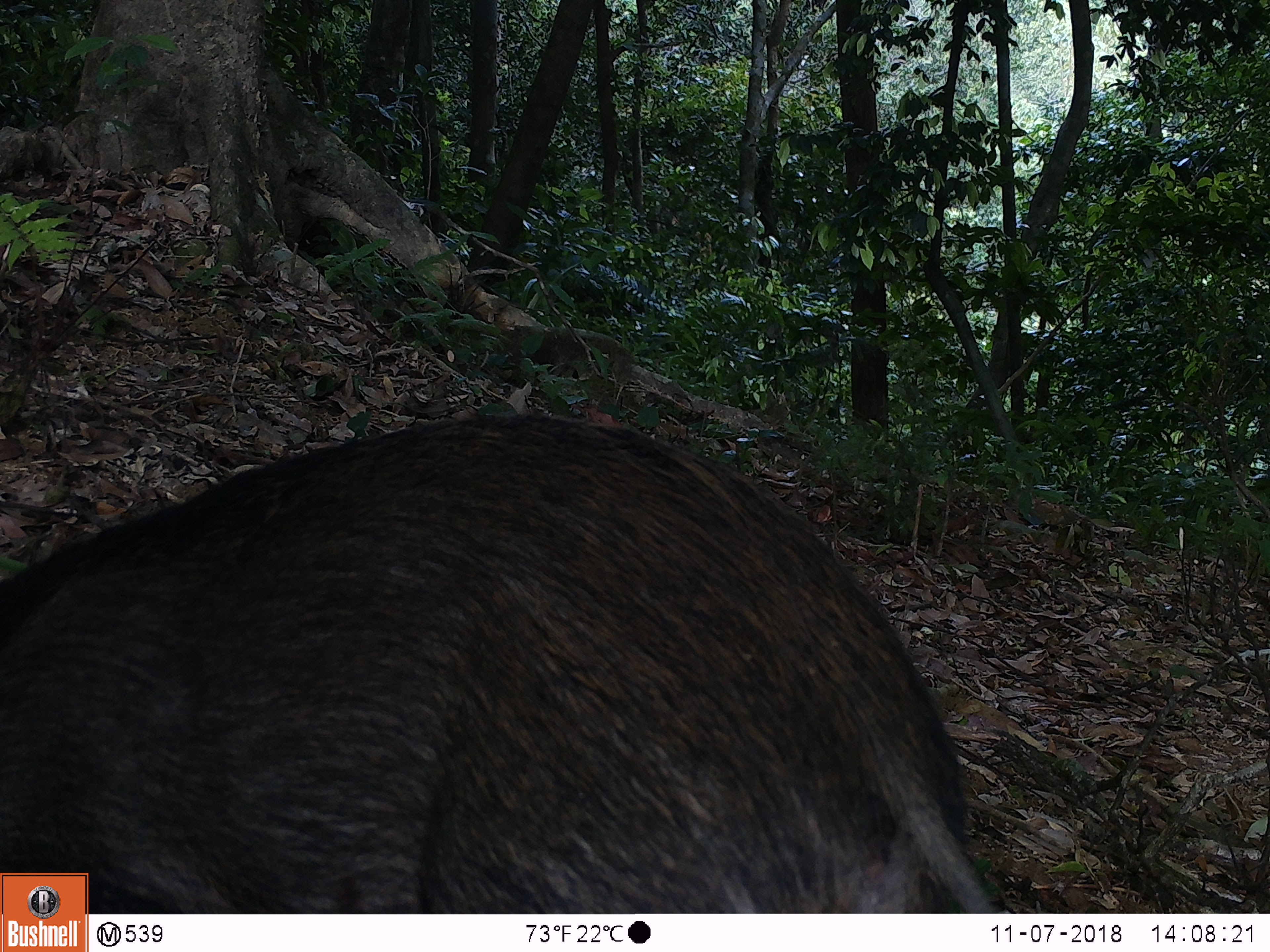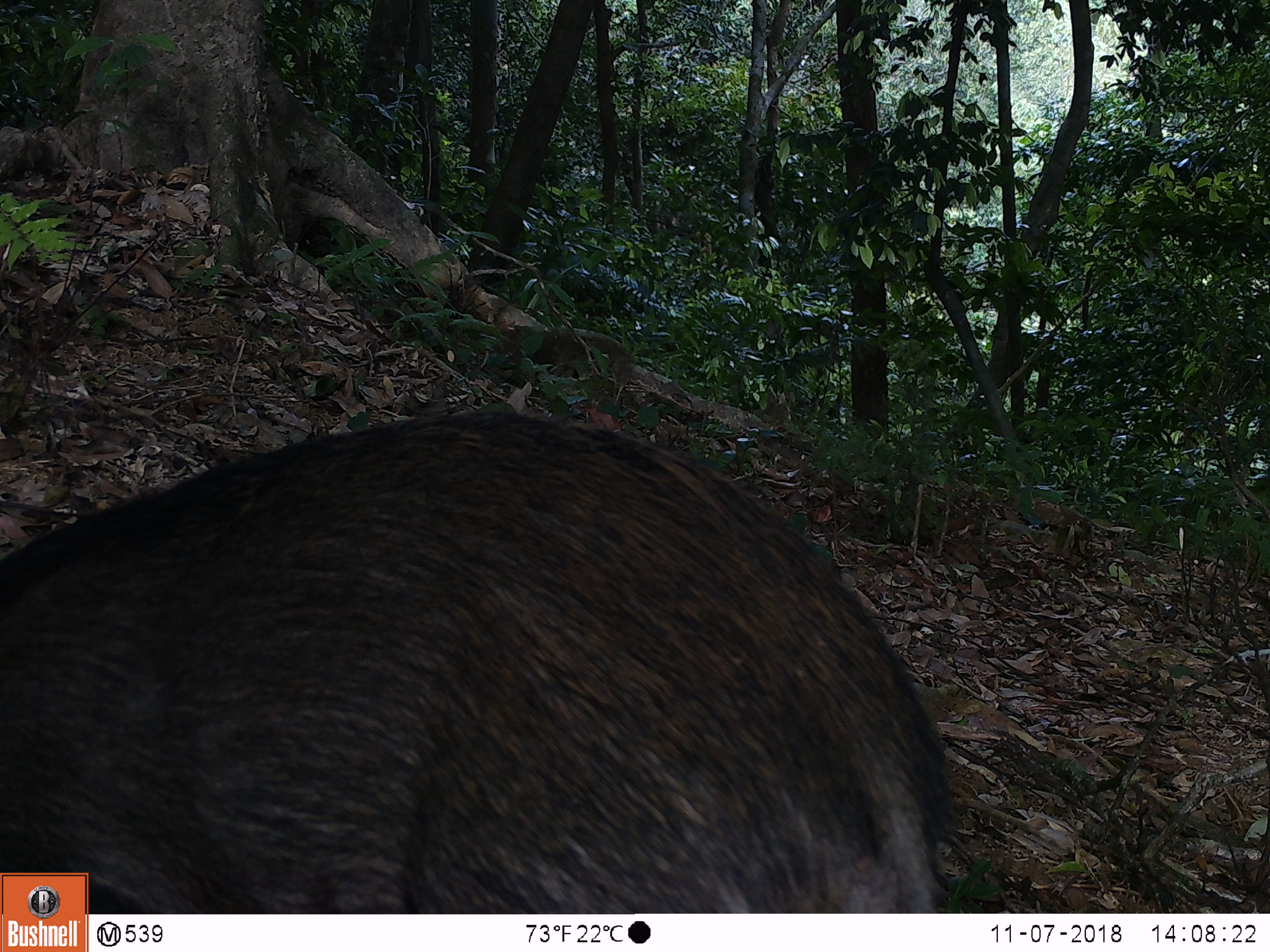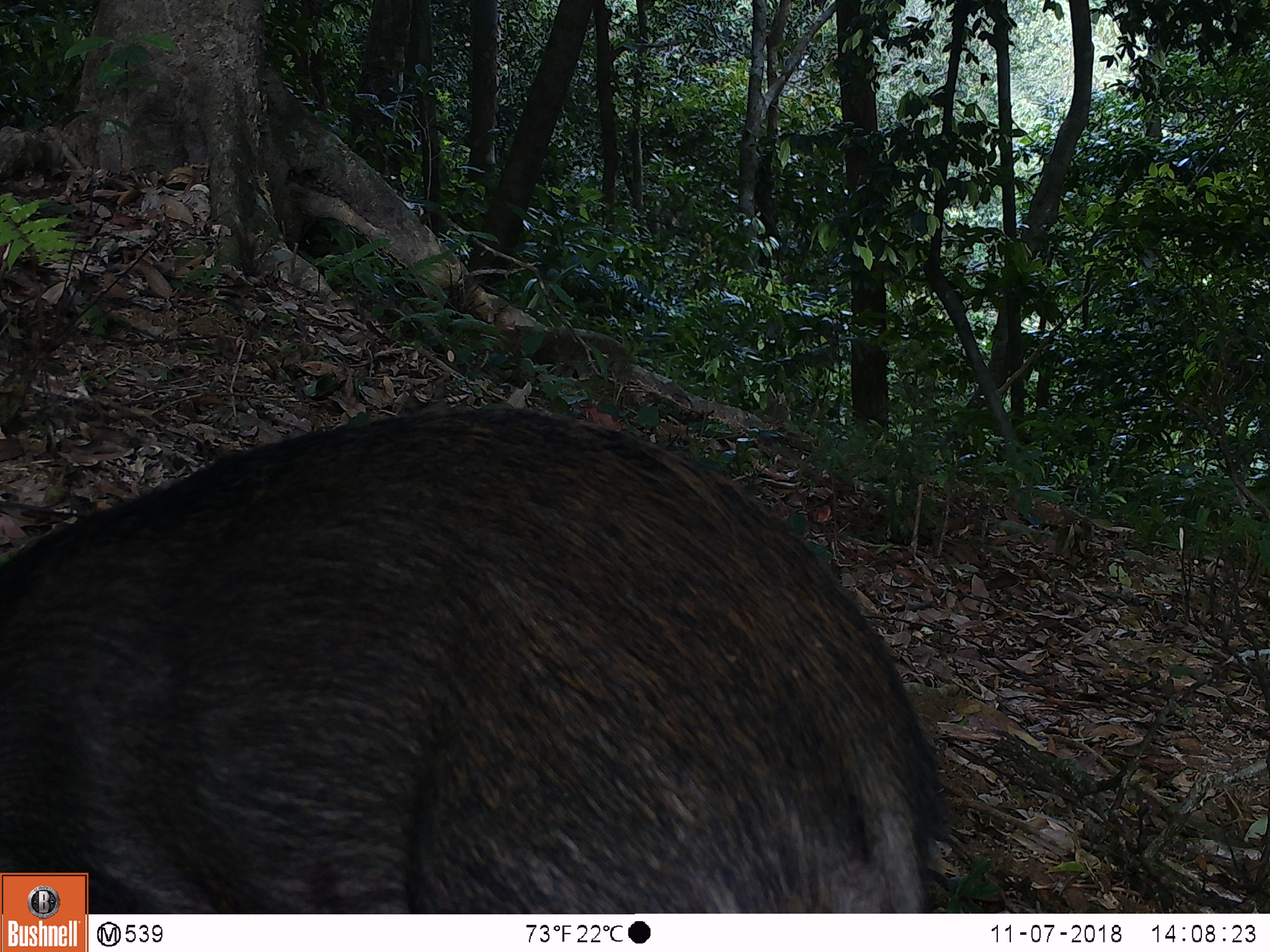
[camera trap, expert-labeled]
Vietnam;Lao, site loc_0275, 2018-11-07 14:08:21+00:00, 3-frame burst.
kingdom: Animalia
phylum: Chordata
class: Mammalia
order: Artiodactyla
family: Suidae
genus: Sus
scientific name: Sus scrofa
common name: eurasian wild pig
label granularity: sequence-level